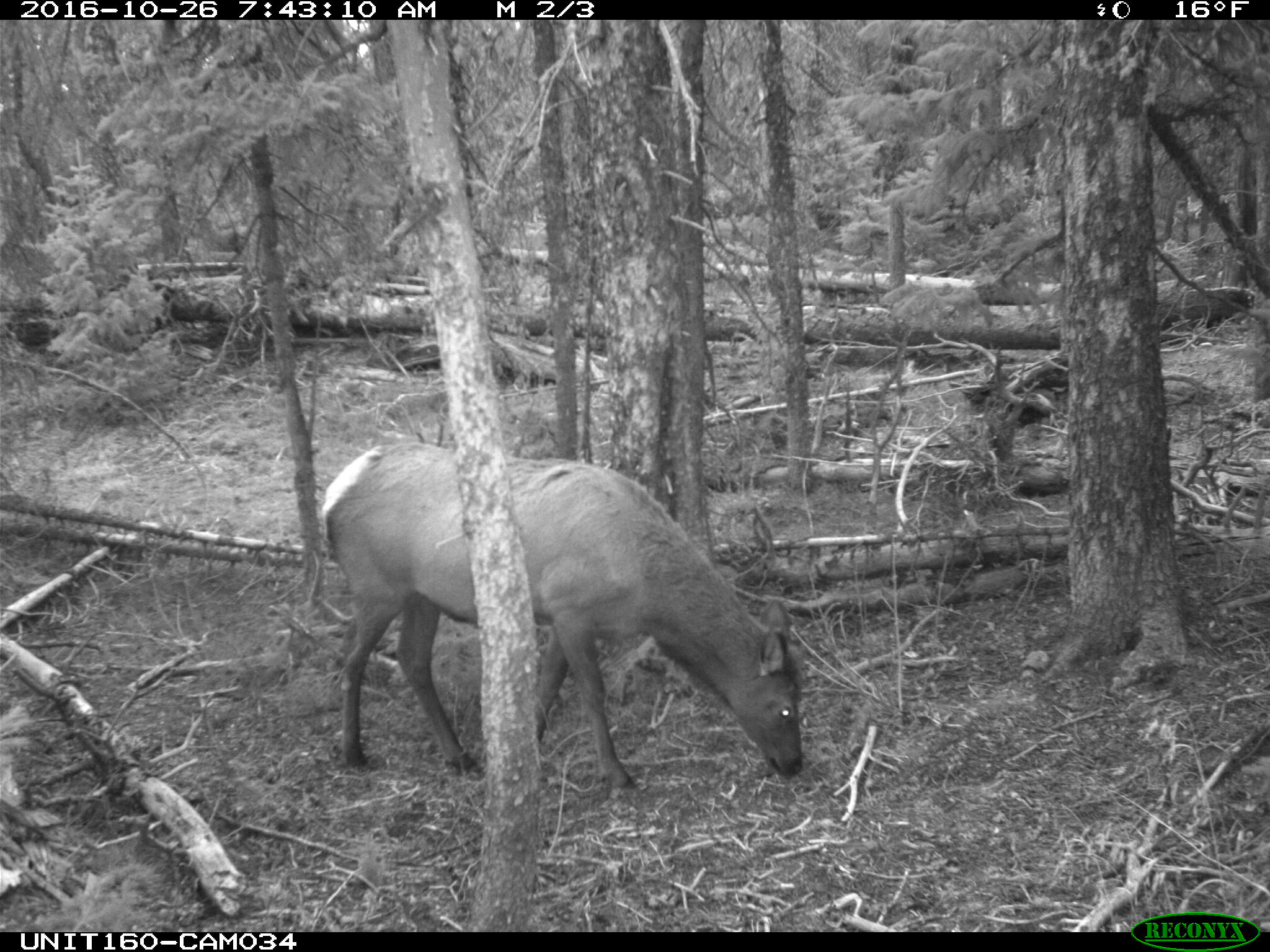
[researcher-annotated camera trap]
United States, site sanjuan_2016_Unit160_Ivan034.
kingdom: Animalia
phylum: Chordata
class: Mammalia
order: Artiodactyla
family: Cervidae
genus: Cervus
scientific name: Cervus elaphus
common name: red deer